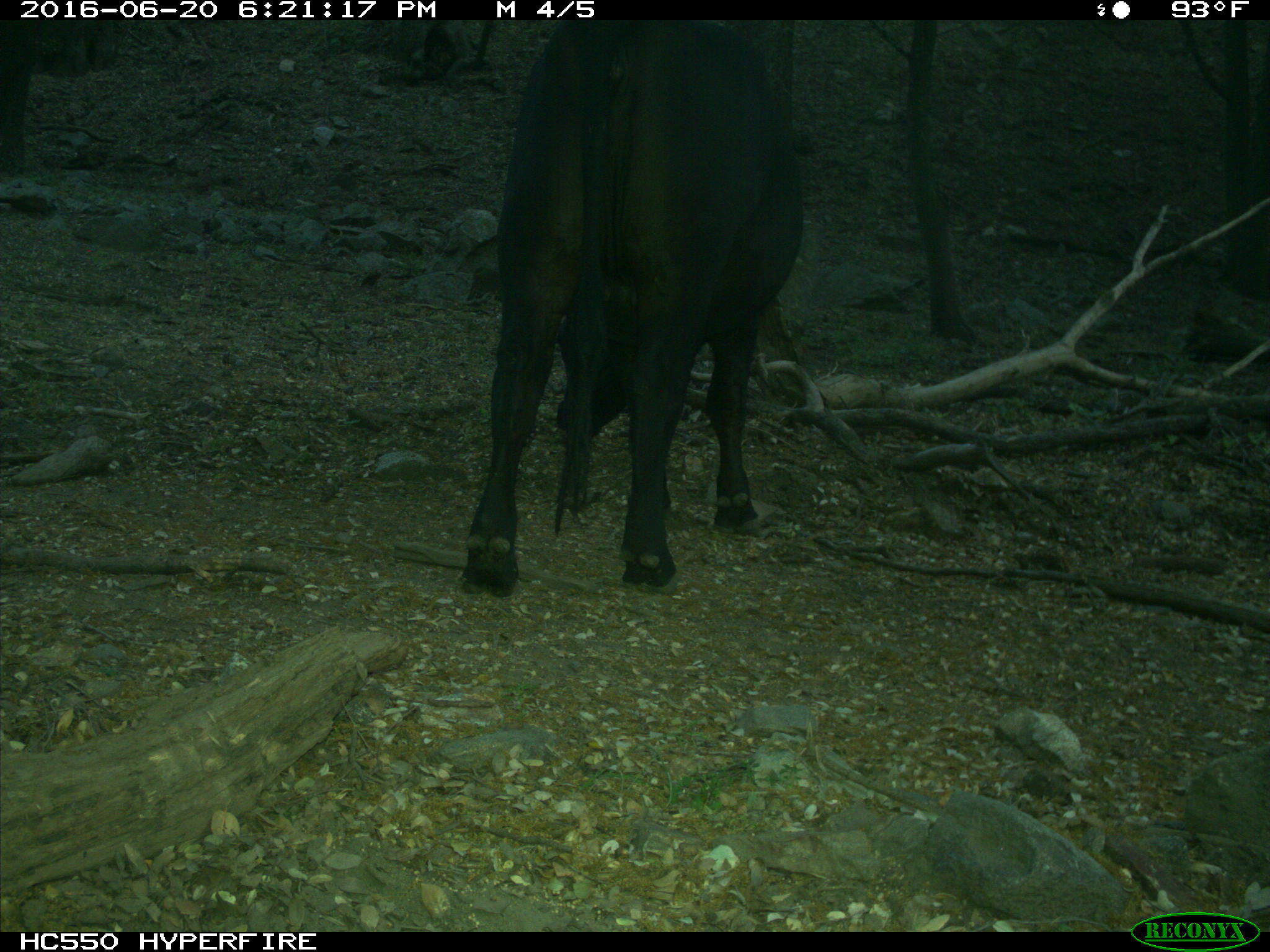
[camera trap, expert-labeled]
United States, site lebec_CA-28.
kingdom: Animalia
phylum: Chordata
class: Mammalia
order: Artiodactyla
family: Bovidae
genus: Bos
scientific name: Bos taurus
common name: domestic cow